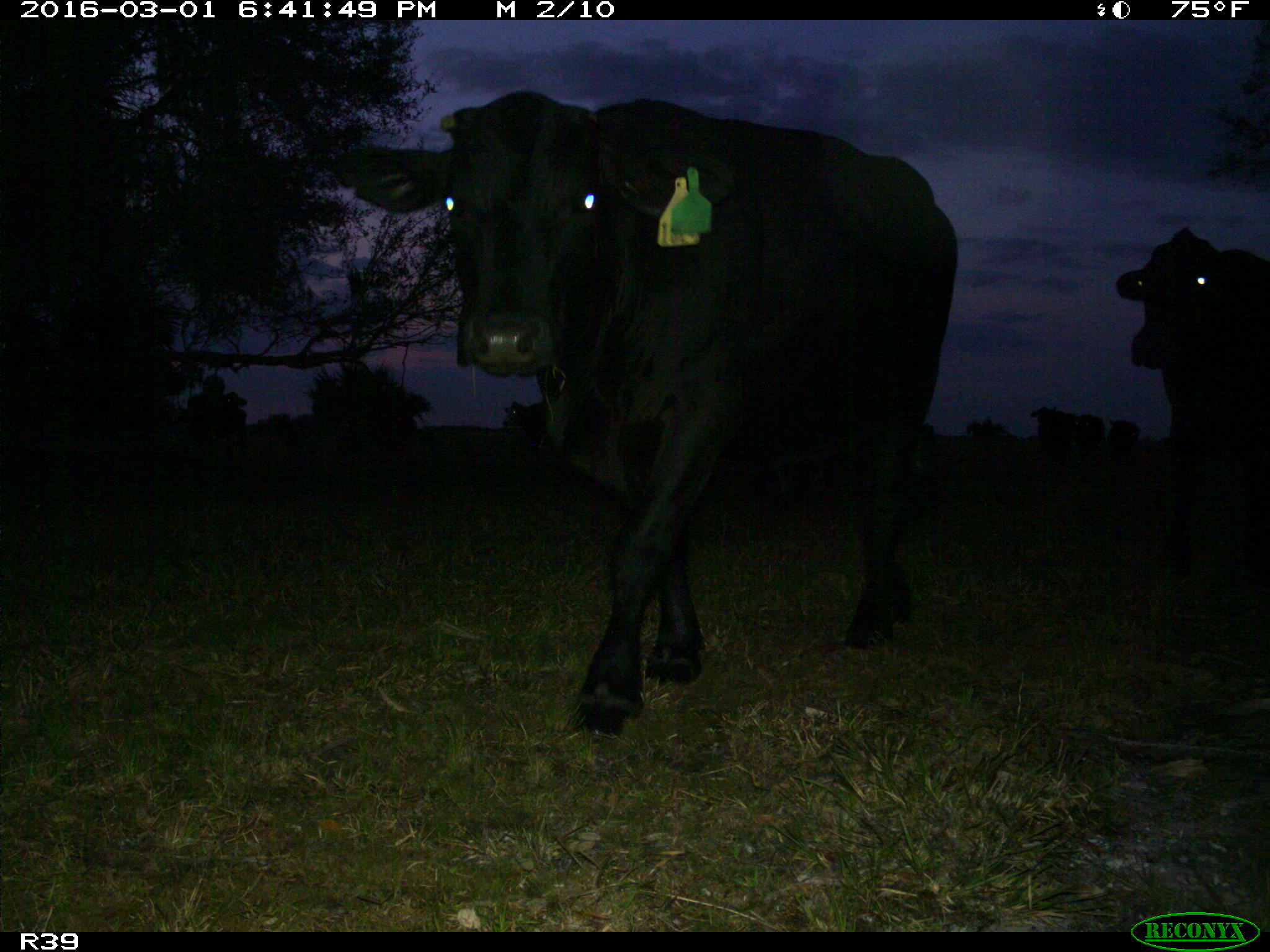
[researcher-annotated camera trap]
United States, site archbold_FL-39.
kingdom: Animalia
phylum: Chordata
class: Mammalia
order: Artiodactyla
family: Bovidae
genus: Bos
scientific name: Bos taurus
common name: domestic cow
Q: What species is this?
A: Bos taurus (domestic cow).